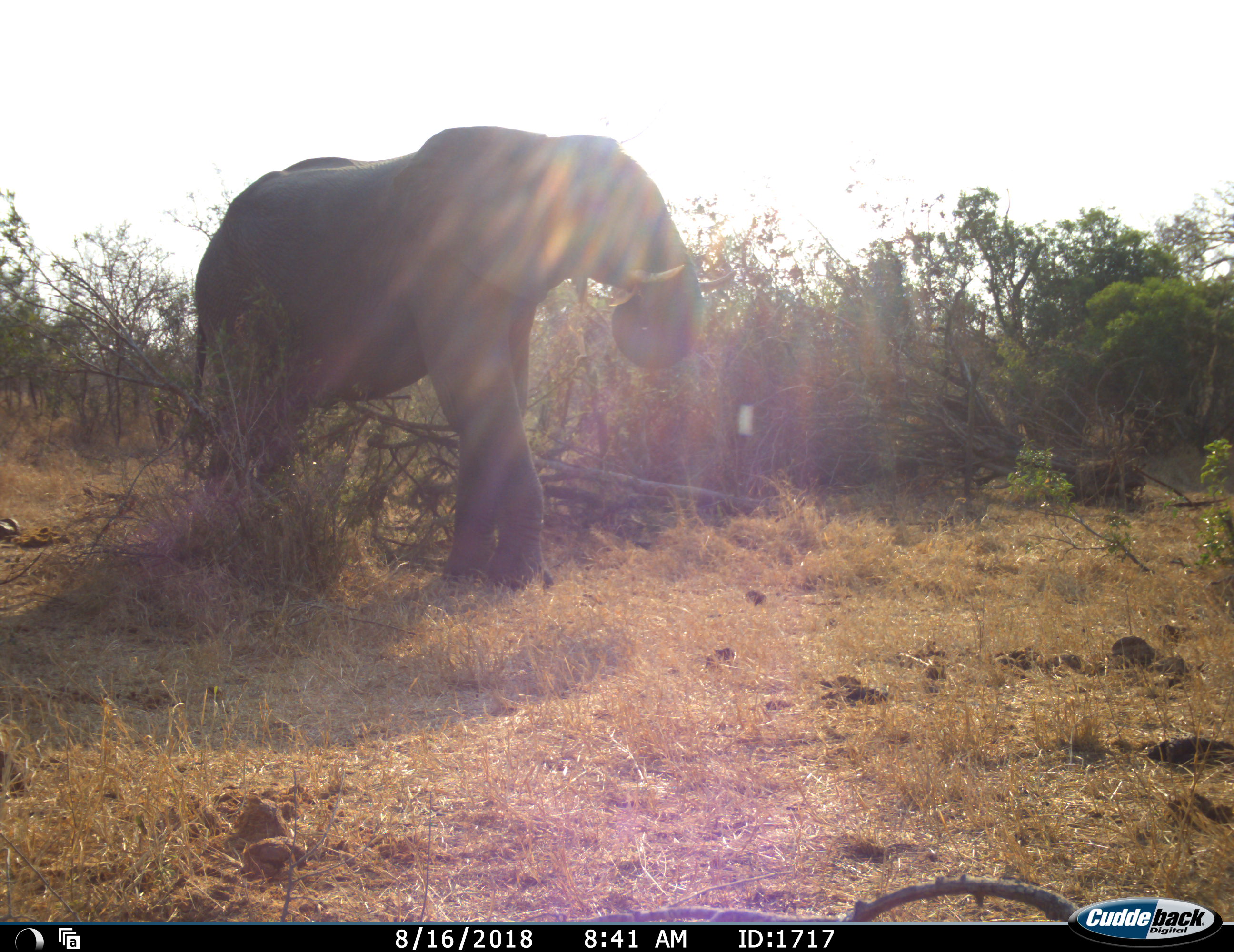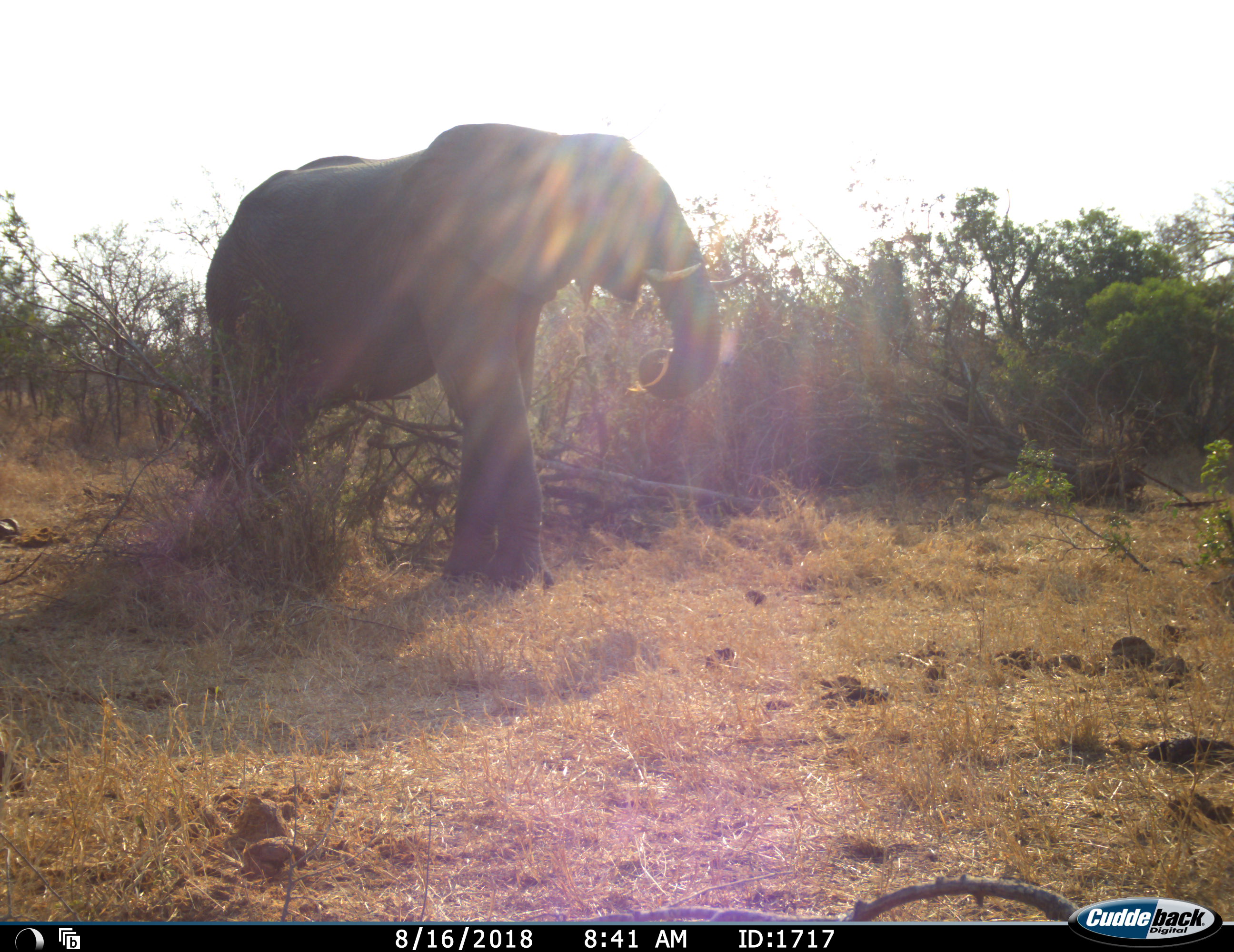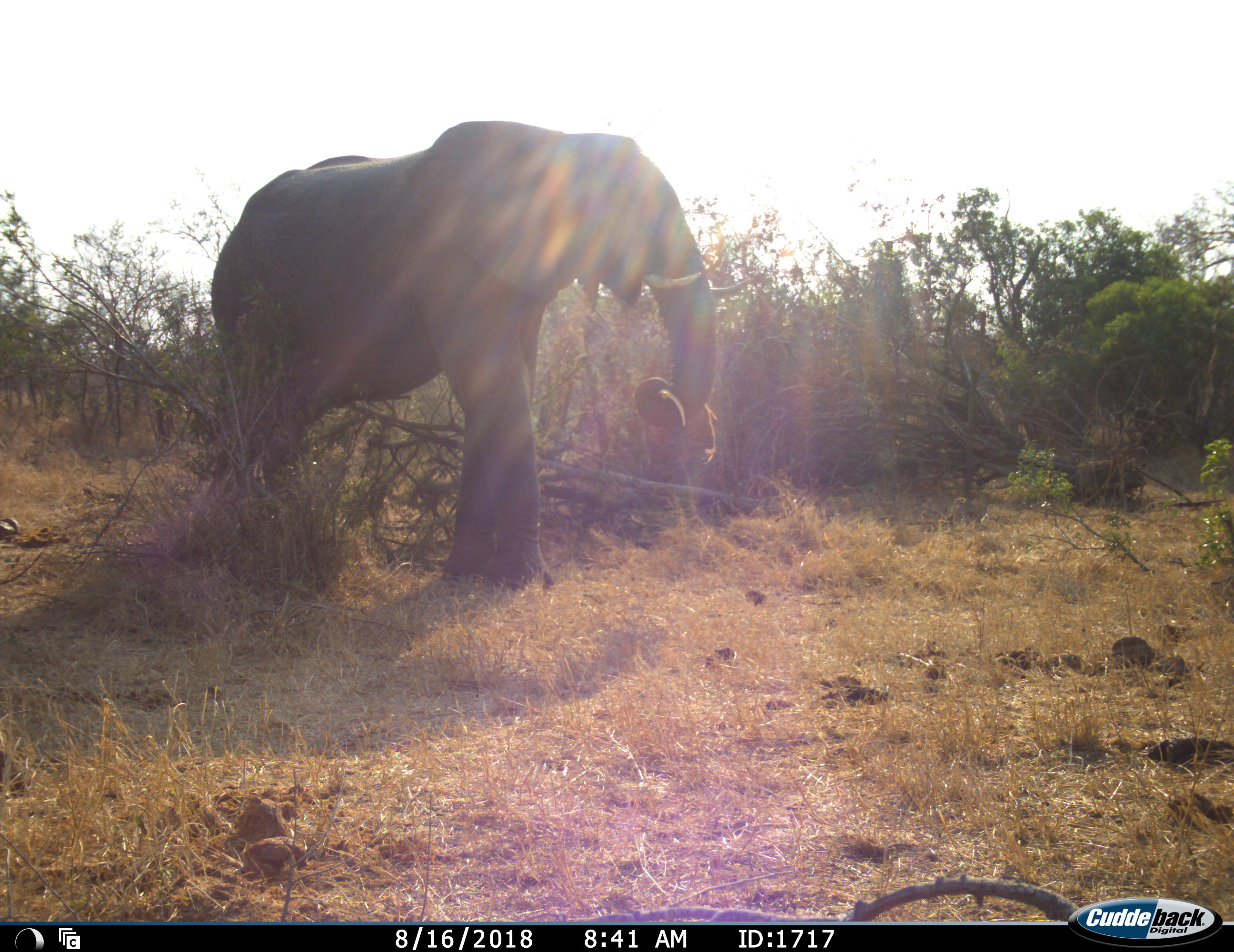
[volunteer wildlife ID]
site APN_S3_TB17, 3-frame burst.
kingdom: Animalia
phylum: Chordata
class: Mammalia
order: Proboscidea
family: Elephantidae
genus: Loxodonta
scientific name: Loxodonta africana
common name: african bush elephant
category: elephant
Elephant (african bush elephant) (Loxodonta africana), count 1. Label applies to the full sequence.